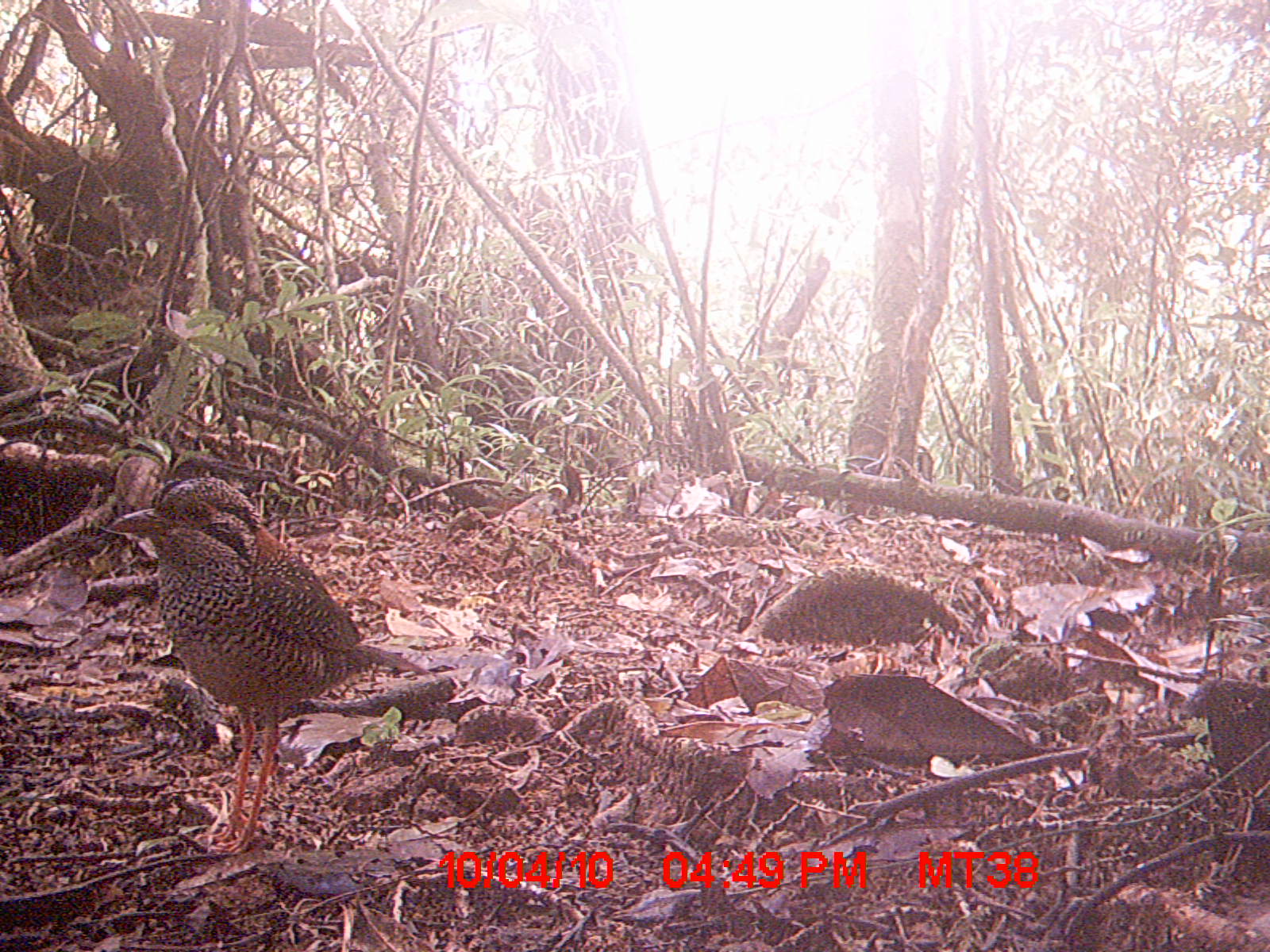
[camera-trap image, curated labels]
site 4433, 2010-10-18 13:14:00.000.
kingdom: Animalia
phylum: Chordata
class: Aves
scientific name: Aves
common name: bird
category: unknown bird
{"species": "unknown bird (bird) (Aves)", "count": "1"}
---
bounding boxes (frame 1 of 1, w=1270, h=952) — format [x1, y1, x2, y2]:
unknown bird: [106, 473, 433, 856]